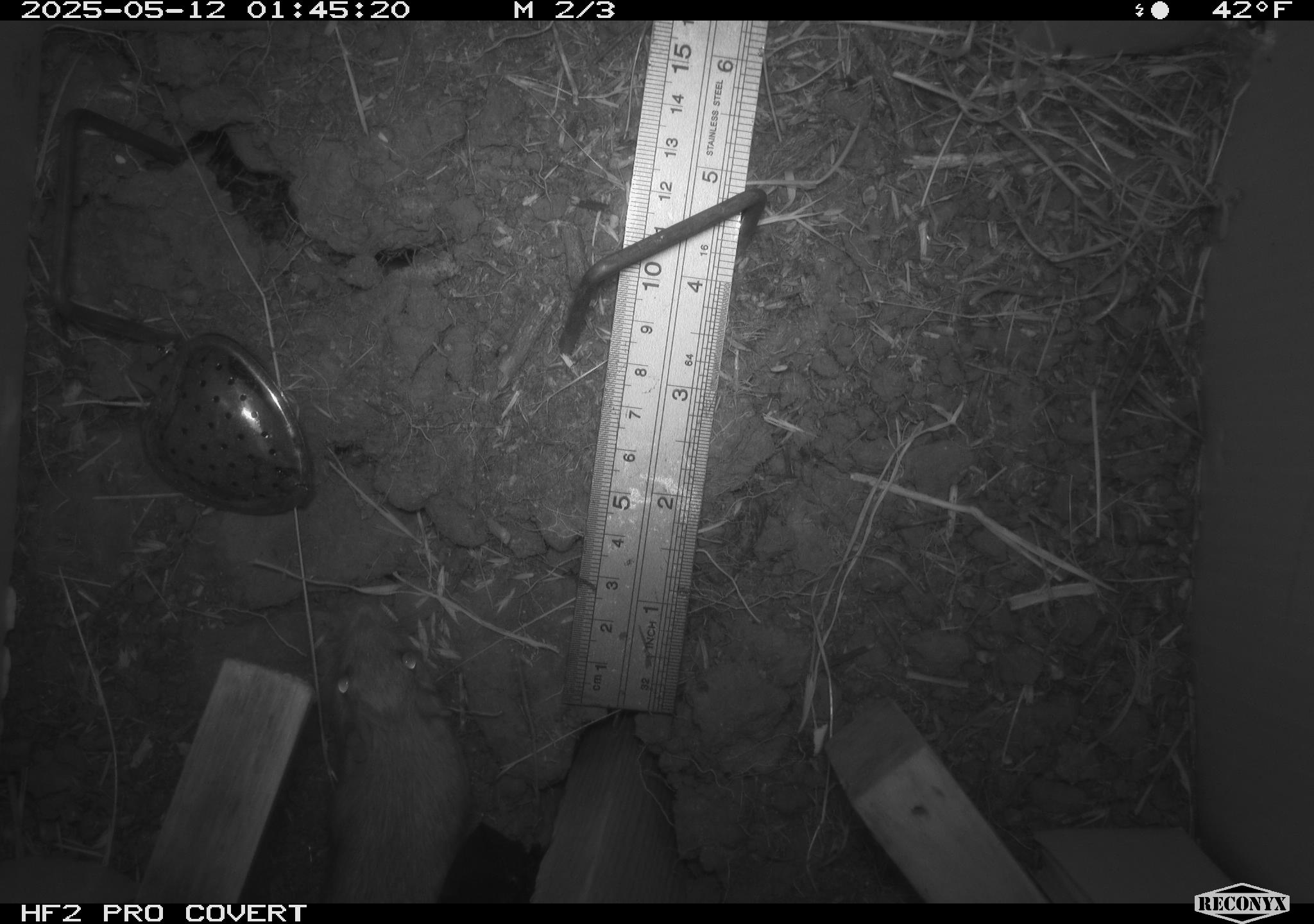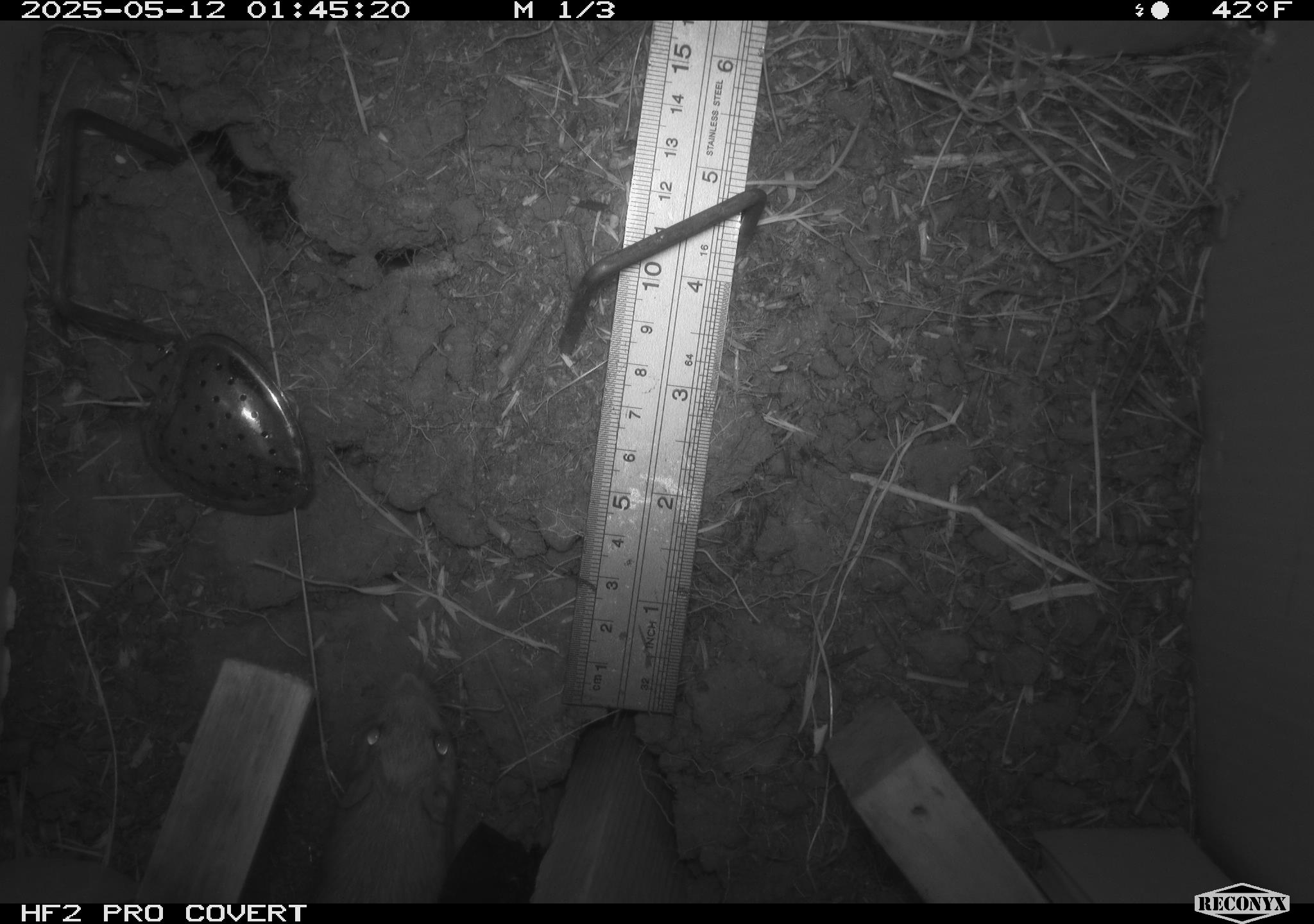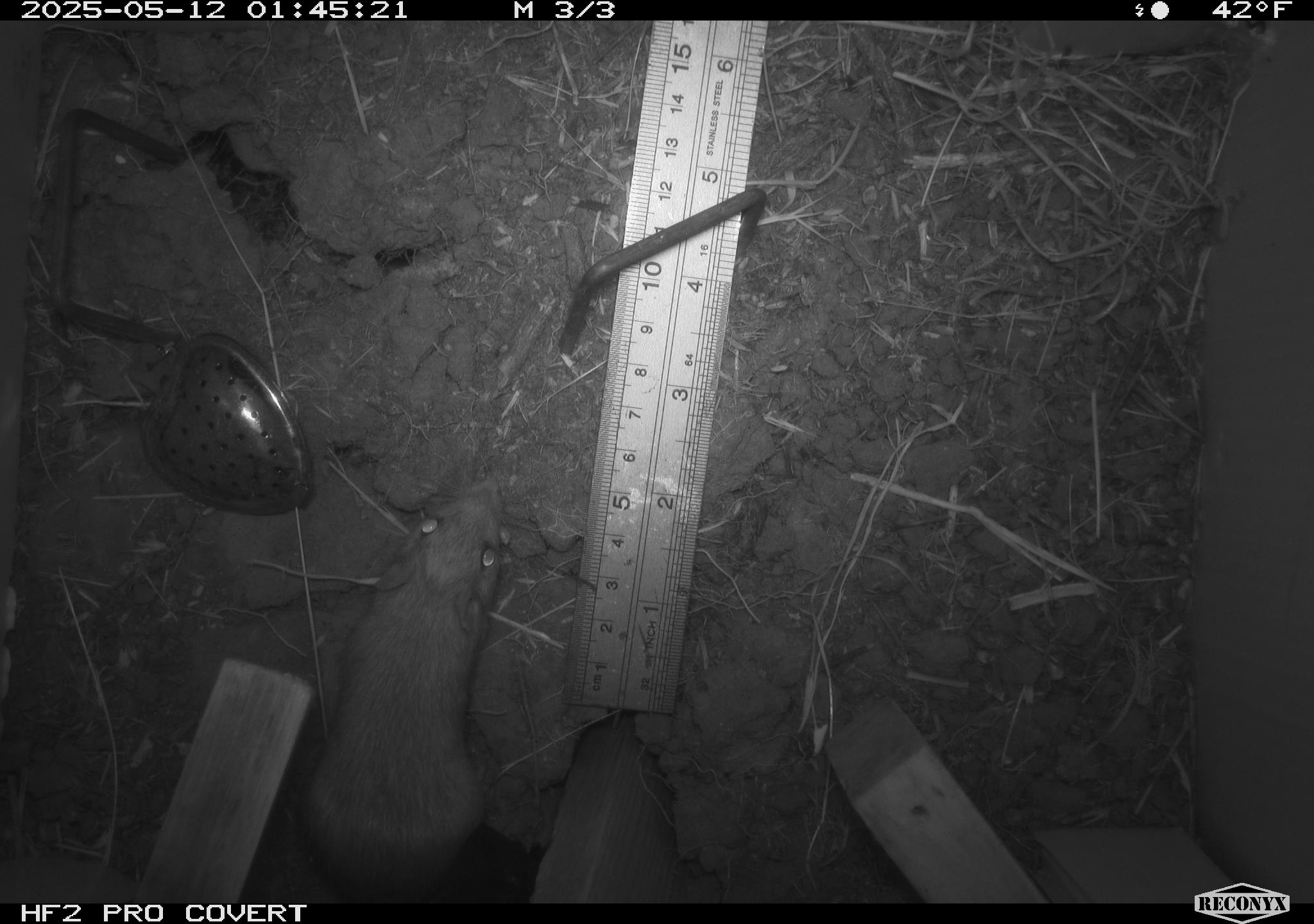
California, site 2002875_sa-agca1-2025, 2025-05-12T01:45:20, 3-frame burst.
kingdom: Animalia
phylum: Chordata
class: Mammalia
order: Rodentia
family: Heteromyidae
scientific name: Heteromyidae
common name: kangaroo rats and pocket mice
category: heteromyidae family